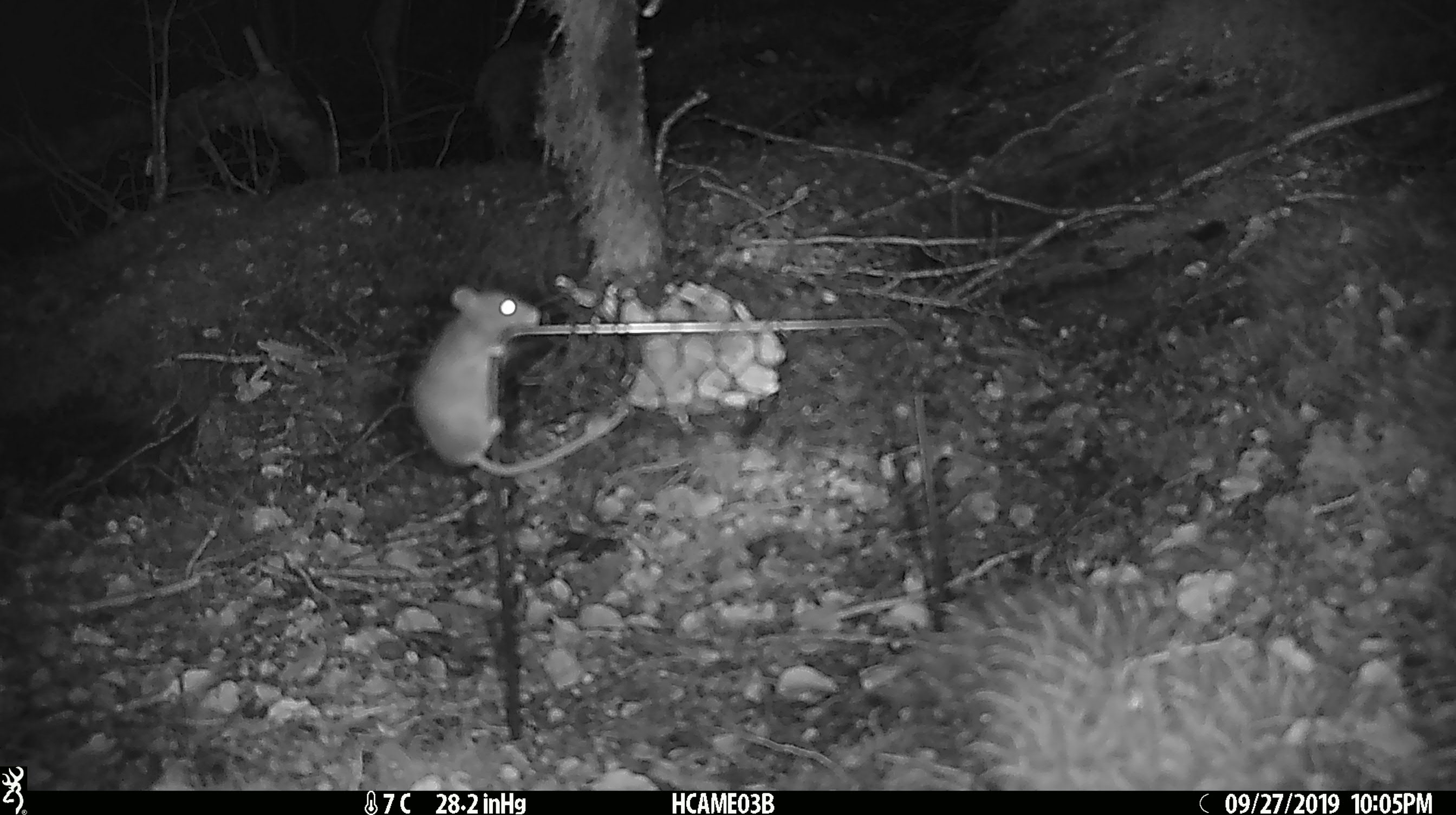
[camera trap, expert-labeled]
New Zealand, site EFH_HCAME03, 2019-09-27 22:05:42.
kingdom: Animalia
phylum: Chordata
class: Mammalia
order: Rodentia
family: Muridae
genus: Mus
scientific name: Mus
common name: mouse